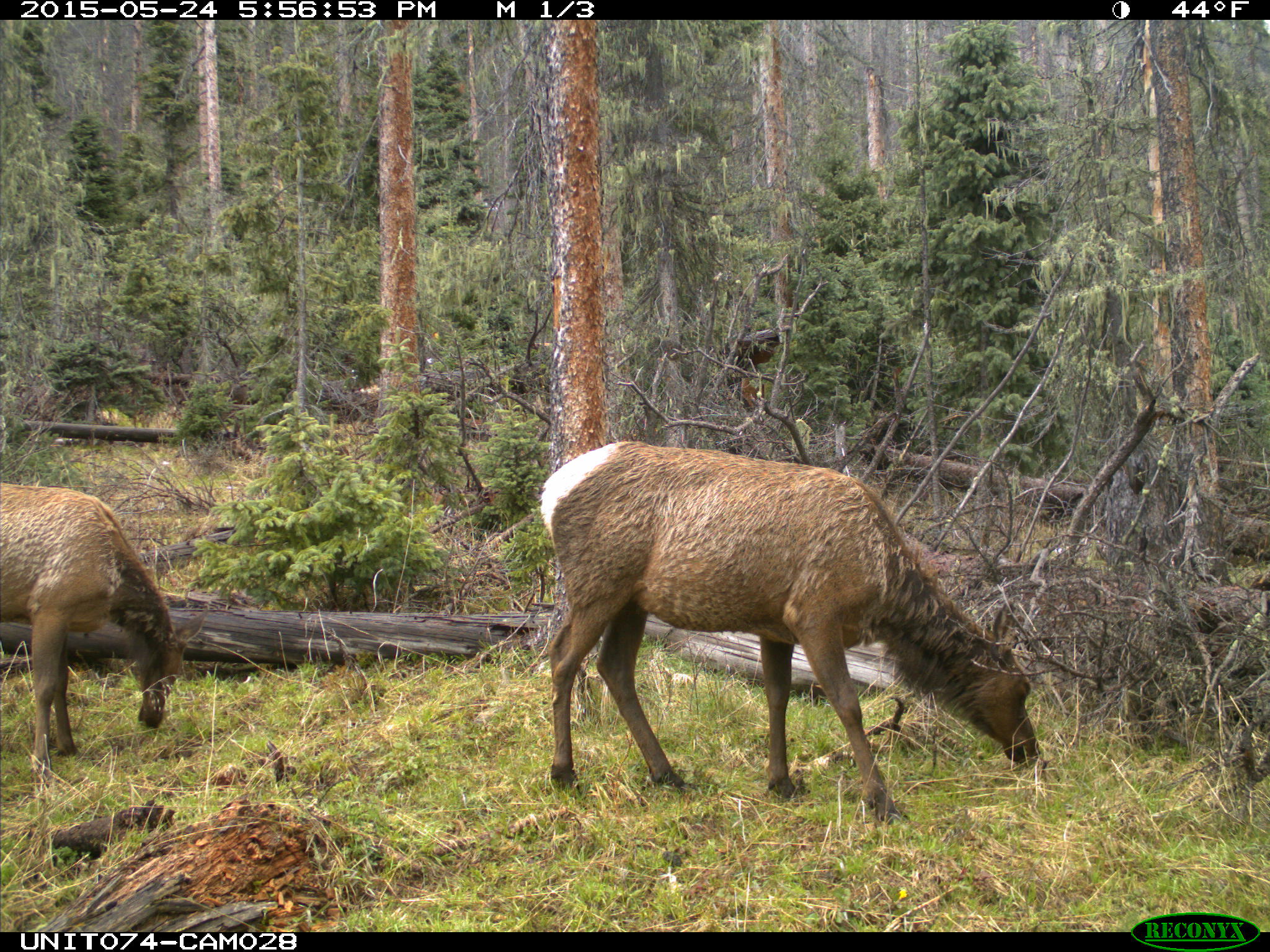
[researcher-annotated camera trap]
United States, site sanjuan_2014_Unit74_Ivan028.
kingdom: Animalia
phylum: Chordata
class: Mammalia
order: Artiodactyla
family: Cervidae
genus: Cervus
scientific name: Cervus elaphus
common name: red deer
Cervus elaphus (red deer).